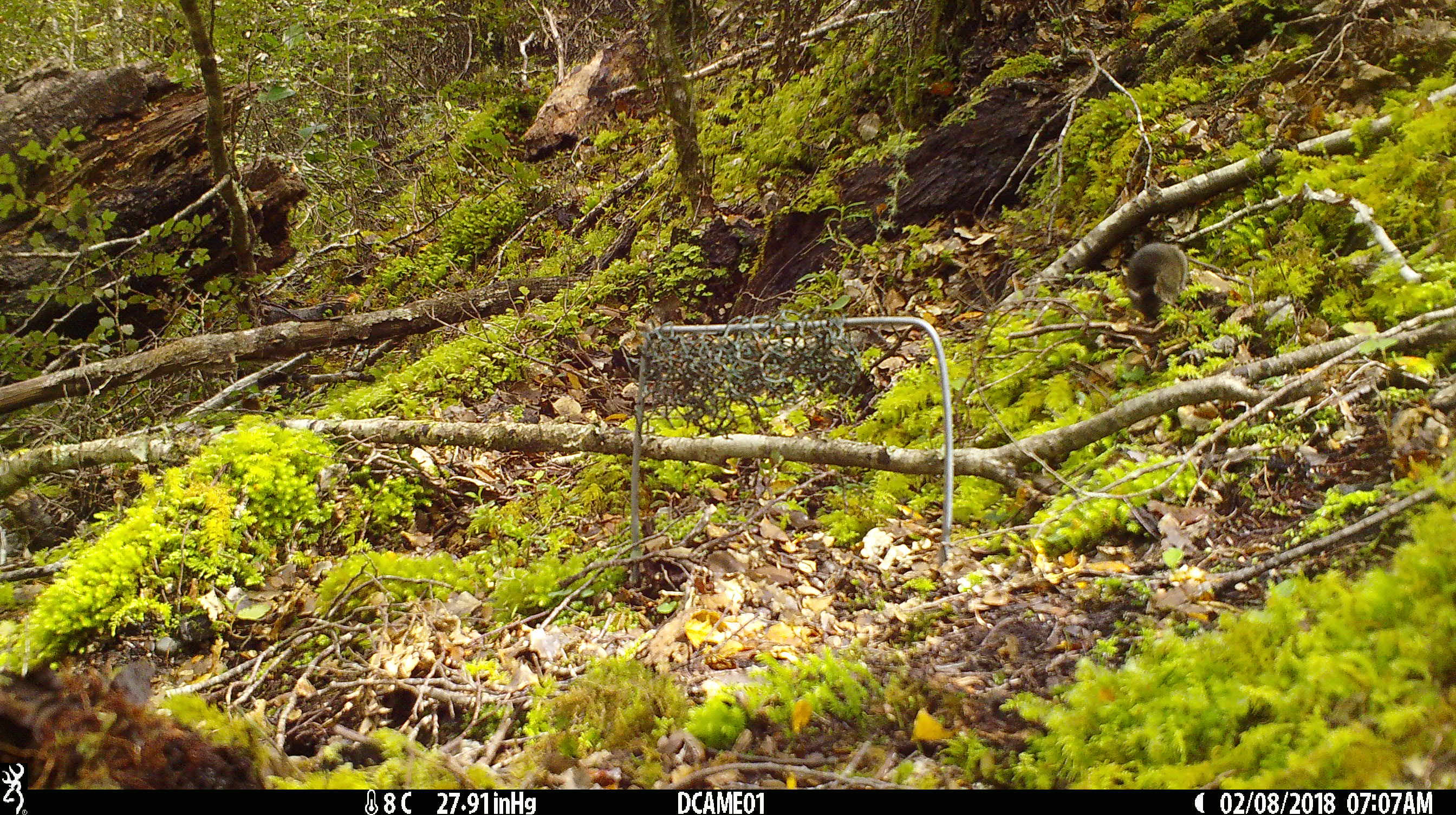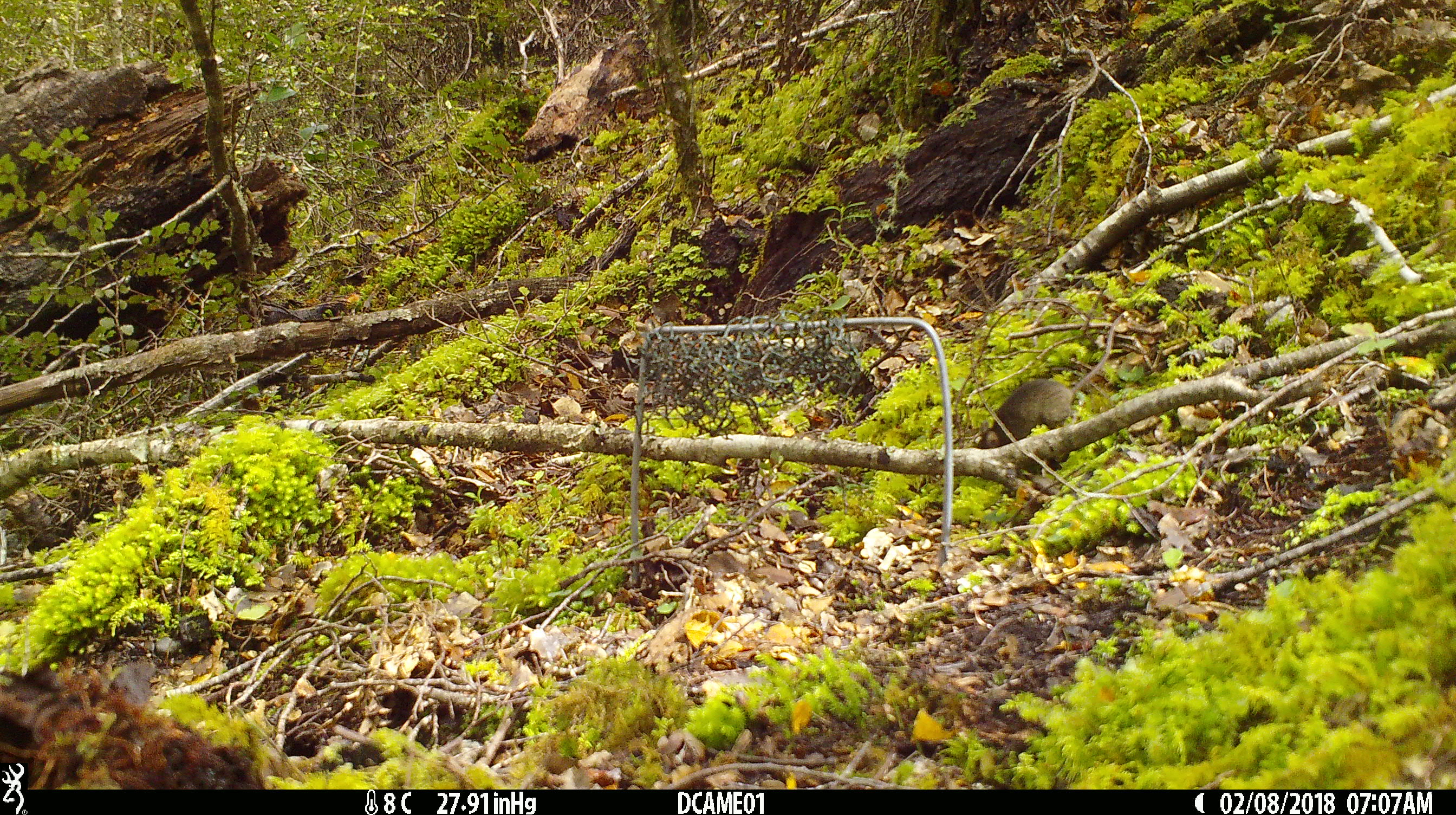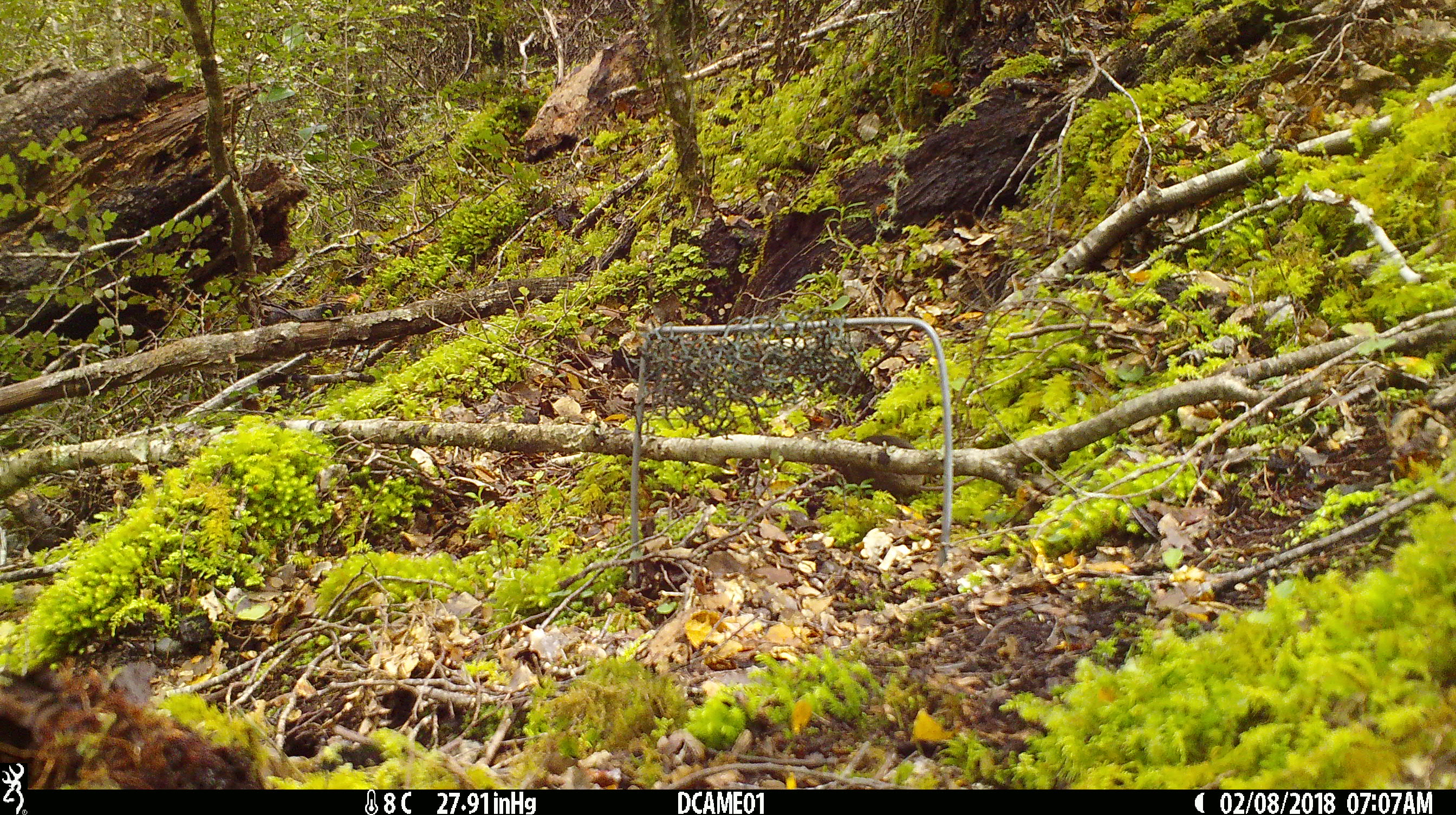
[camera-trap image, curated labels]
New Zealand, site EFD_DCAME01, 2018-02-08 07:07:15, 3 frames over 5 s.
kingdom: Animalia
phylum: Chordata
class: Mammalia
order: Rodentia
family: Muridae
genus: Mus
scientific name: Mus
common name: mouse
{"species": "mouse (Mus)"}